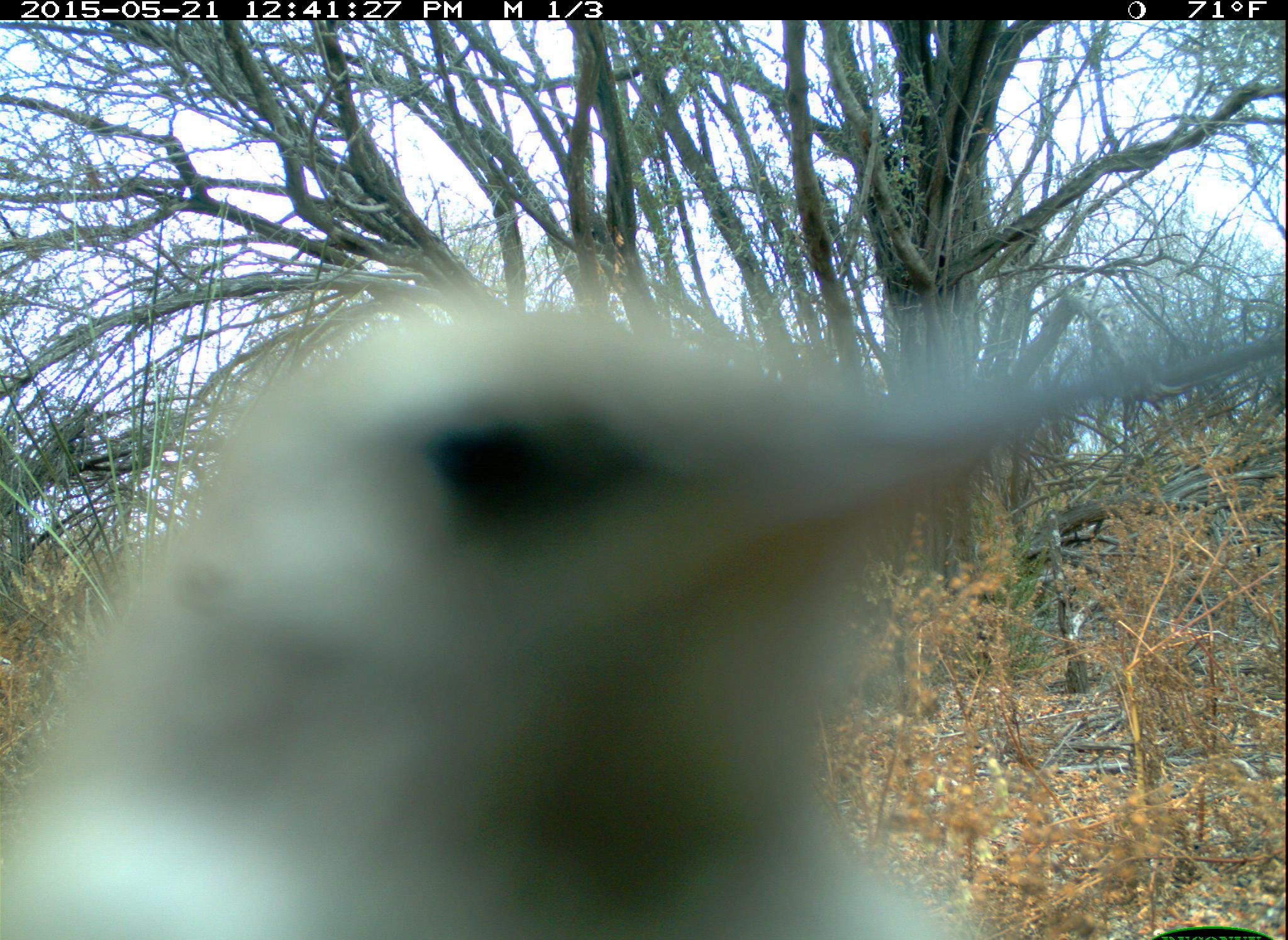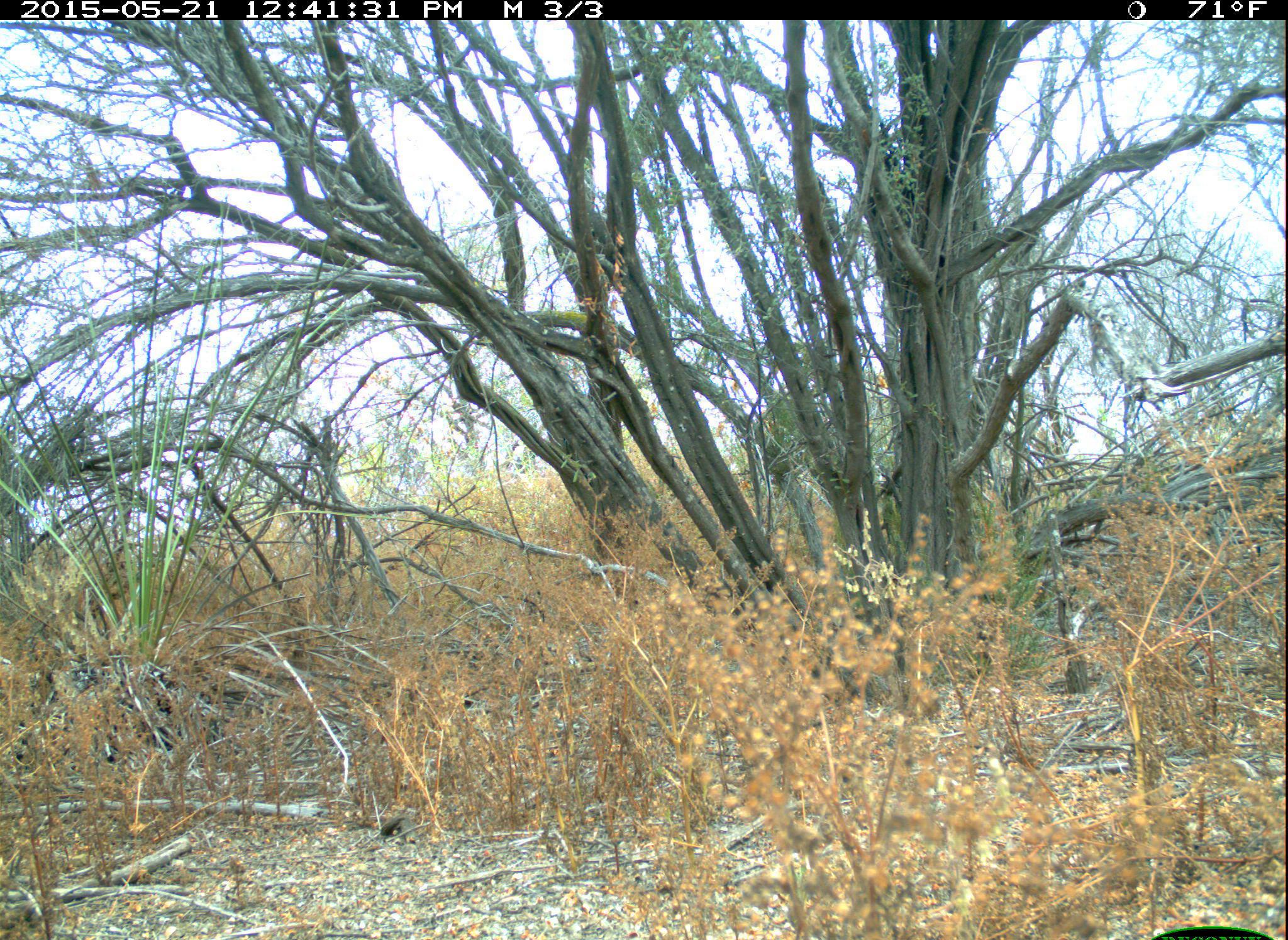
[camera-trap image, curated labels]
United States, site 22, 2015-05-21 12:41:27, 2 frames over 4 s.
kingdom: Animalia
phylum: Chordata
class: Aves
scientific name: Aves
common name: bird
Bird (Aves).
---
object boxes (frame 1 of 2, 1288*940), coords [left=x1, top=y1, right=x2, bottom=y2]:
bird: [left=0, top=267, right=1090, bottom=940]